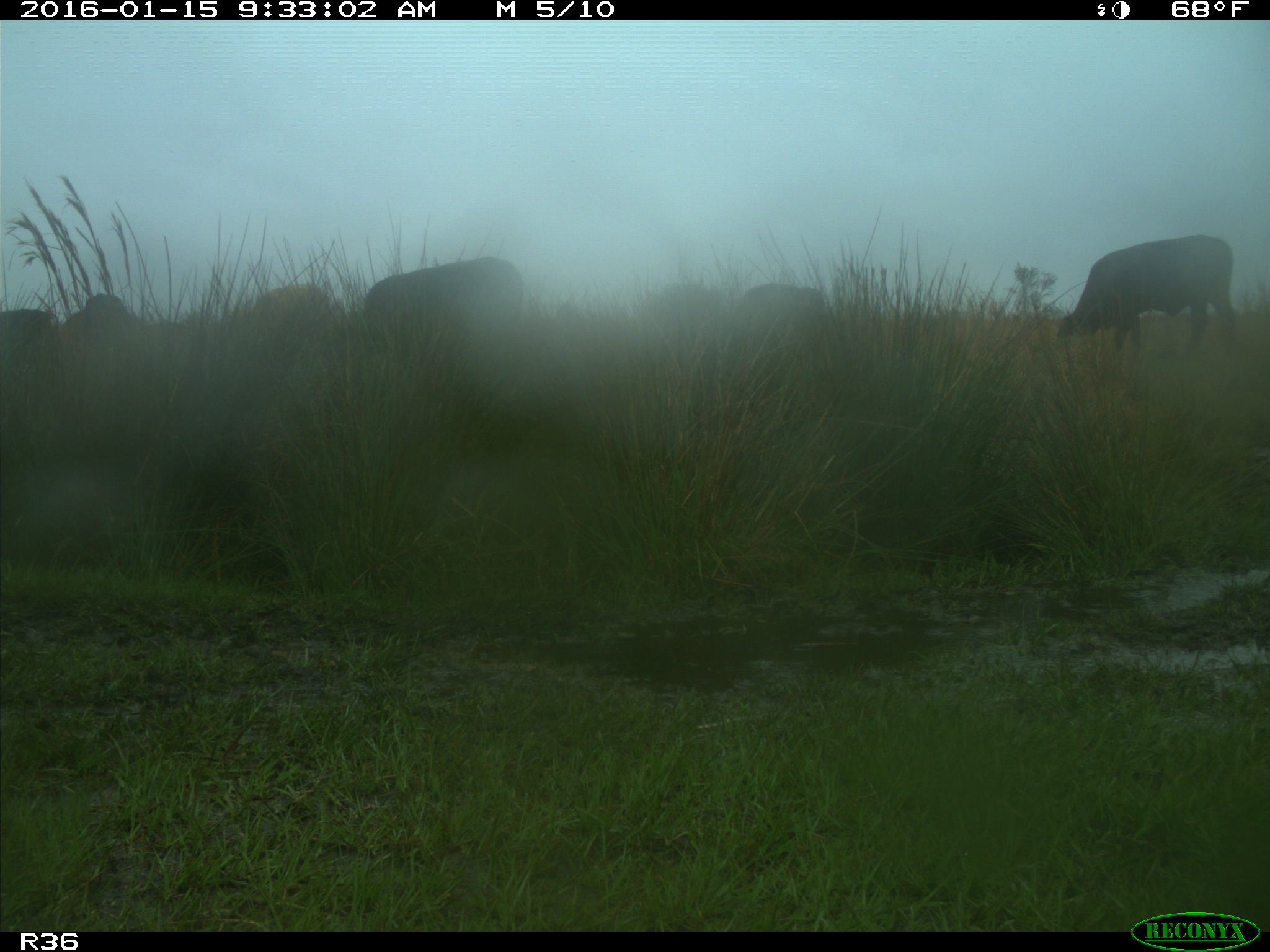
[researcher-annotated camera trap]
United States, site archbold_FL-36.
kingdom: Animalia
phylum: Chordata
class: Mammalia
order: Artiodactyla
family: Bovidae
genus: Bos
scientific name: Bos taurus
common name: domestic cow